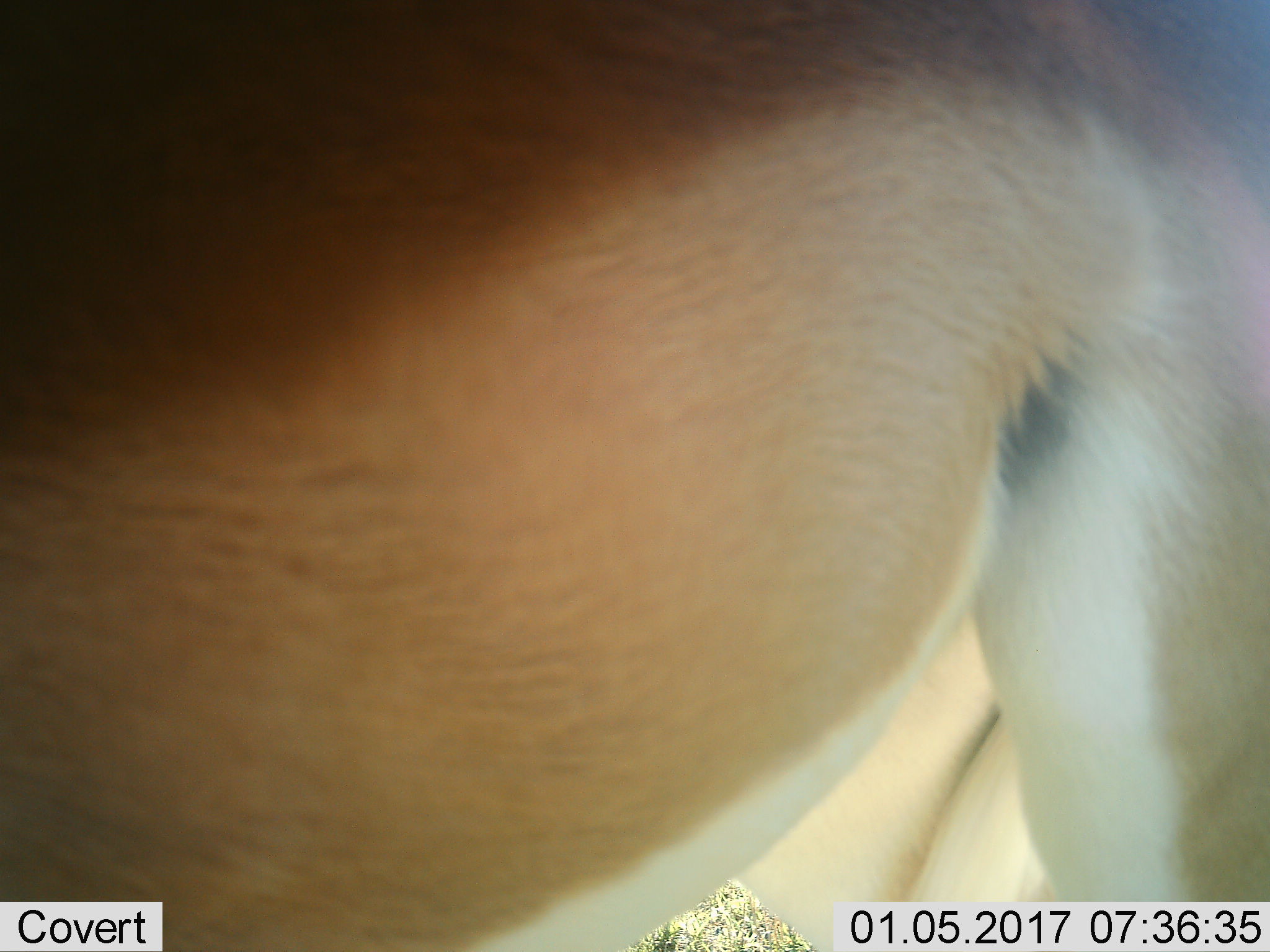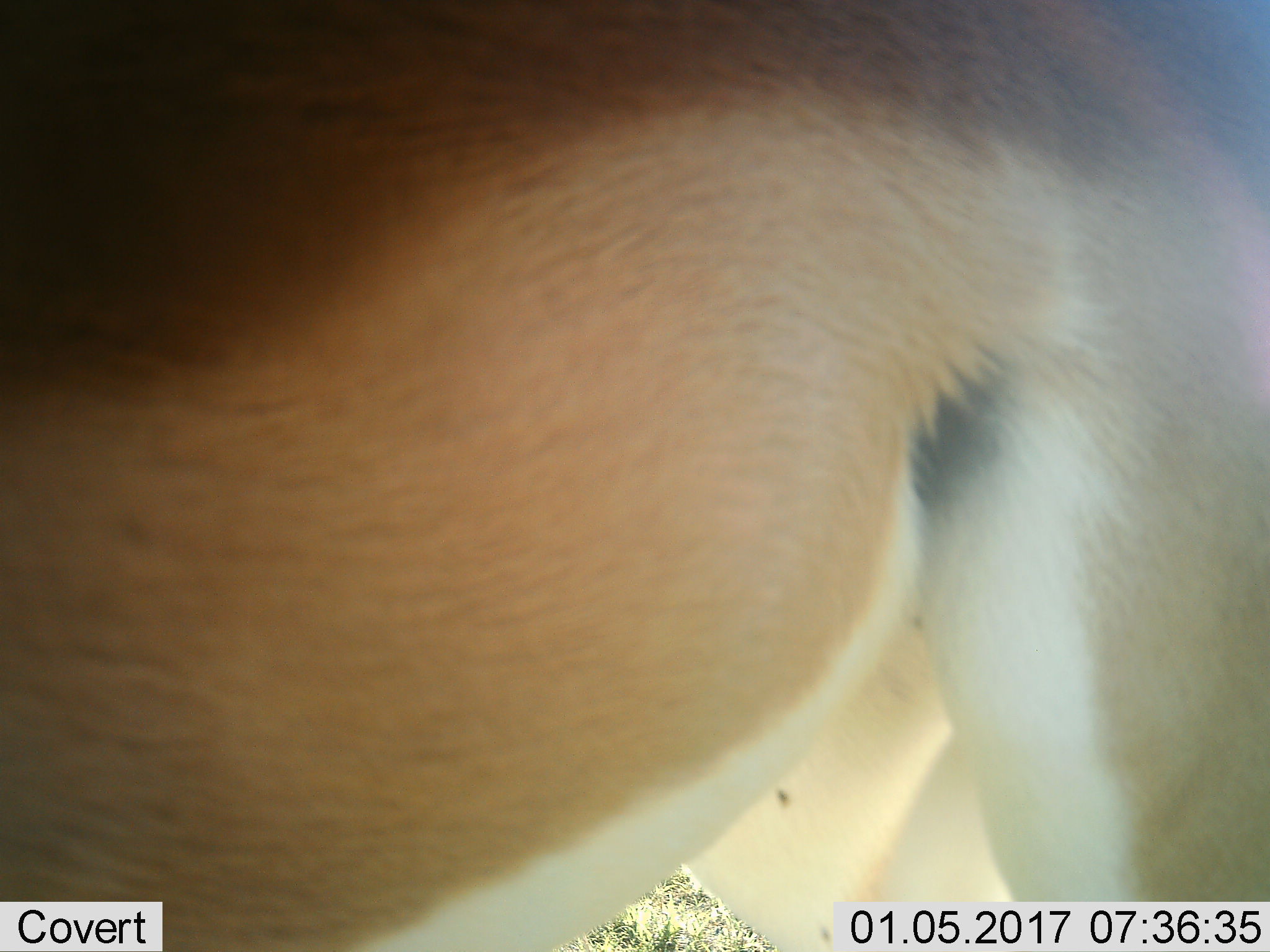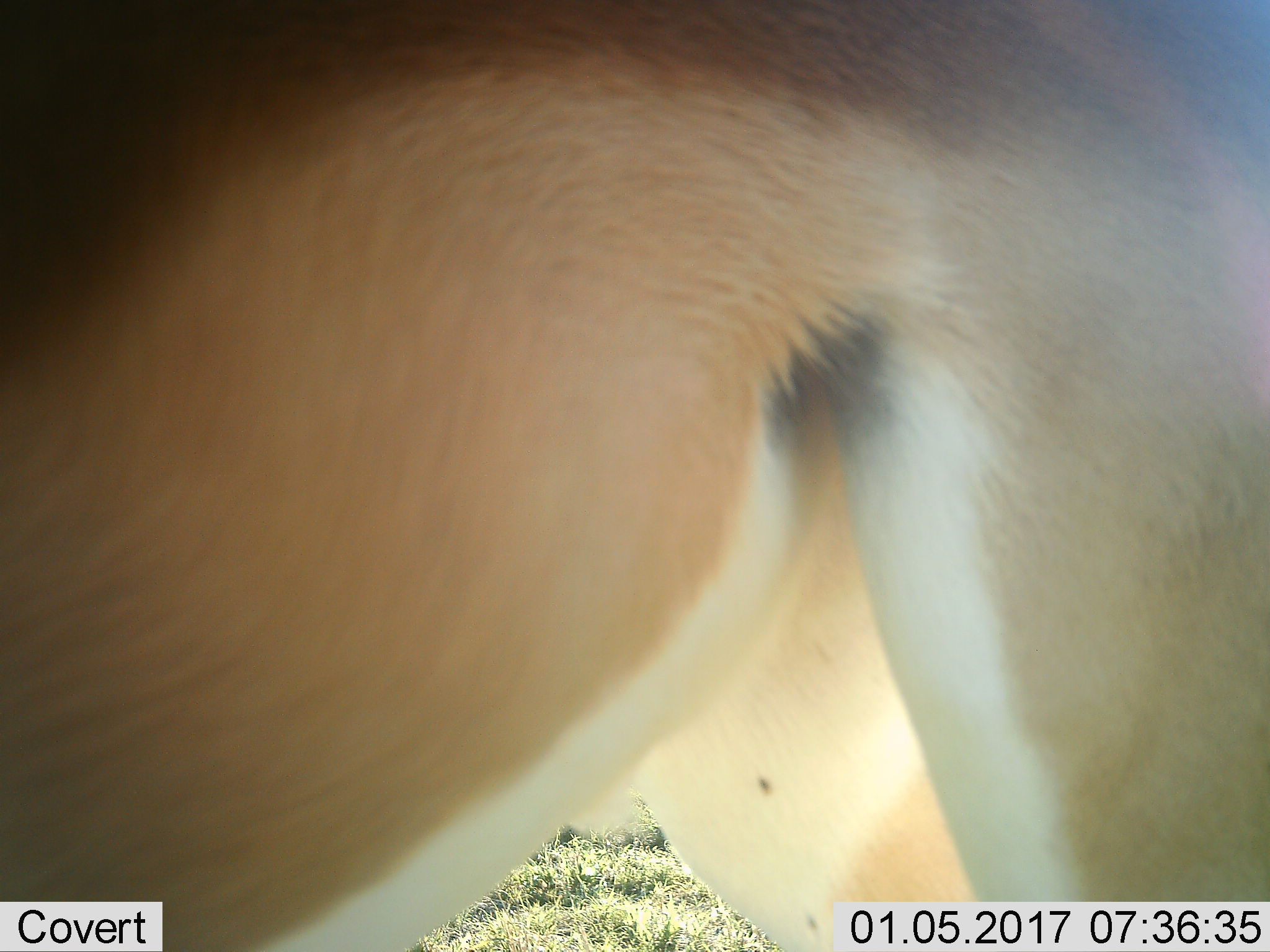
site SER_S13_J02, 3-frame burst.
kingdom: Animalia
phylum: Chordata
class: Mammalia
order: Artiodactyla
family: Bovidae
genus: Eudorcas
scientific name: Eudorcas thomsonii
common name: thomson's gazelle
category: gazellethomsons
Gazellethomsons (thomson's gazelle) (Eudorcas thomsonii), count 1. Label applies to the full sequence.